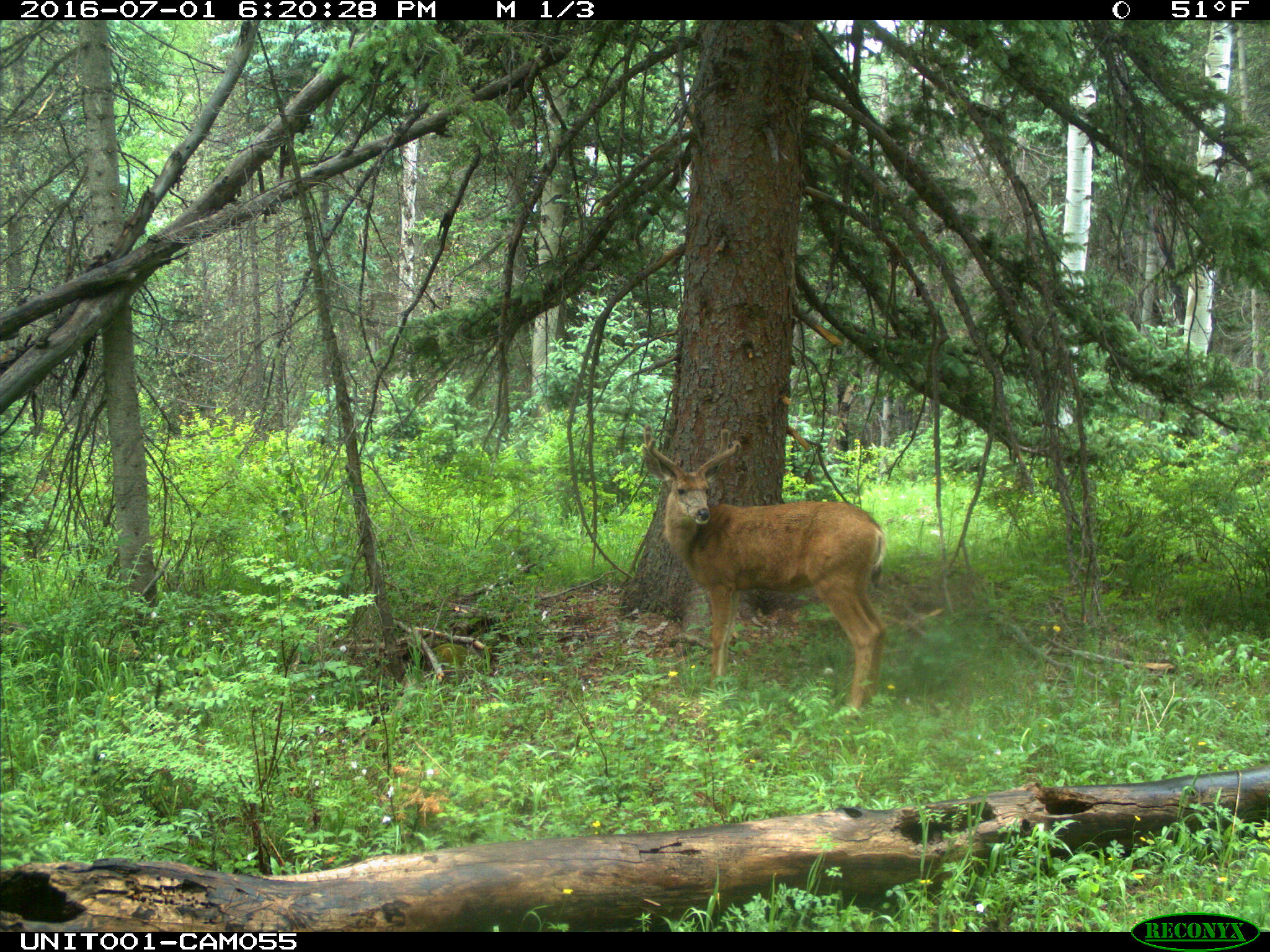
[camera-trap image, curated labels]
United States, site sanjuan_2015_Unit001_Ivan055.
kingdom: Animalia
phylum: Chordata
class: Mammalia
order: Artiodactyla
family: Cervidae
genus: Odocoileus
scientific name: Odocoileus hemionus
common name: mule deer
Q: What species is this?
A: Odocoileus hemionus (mule deer).